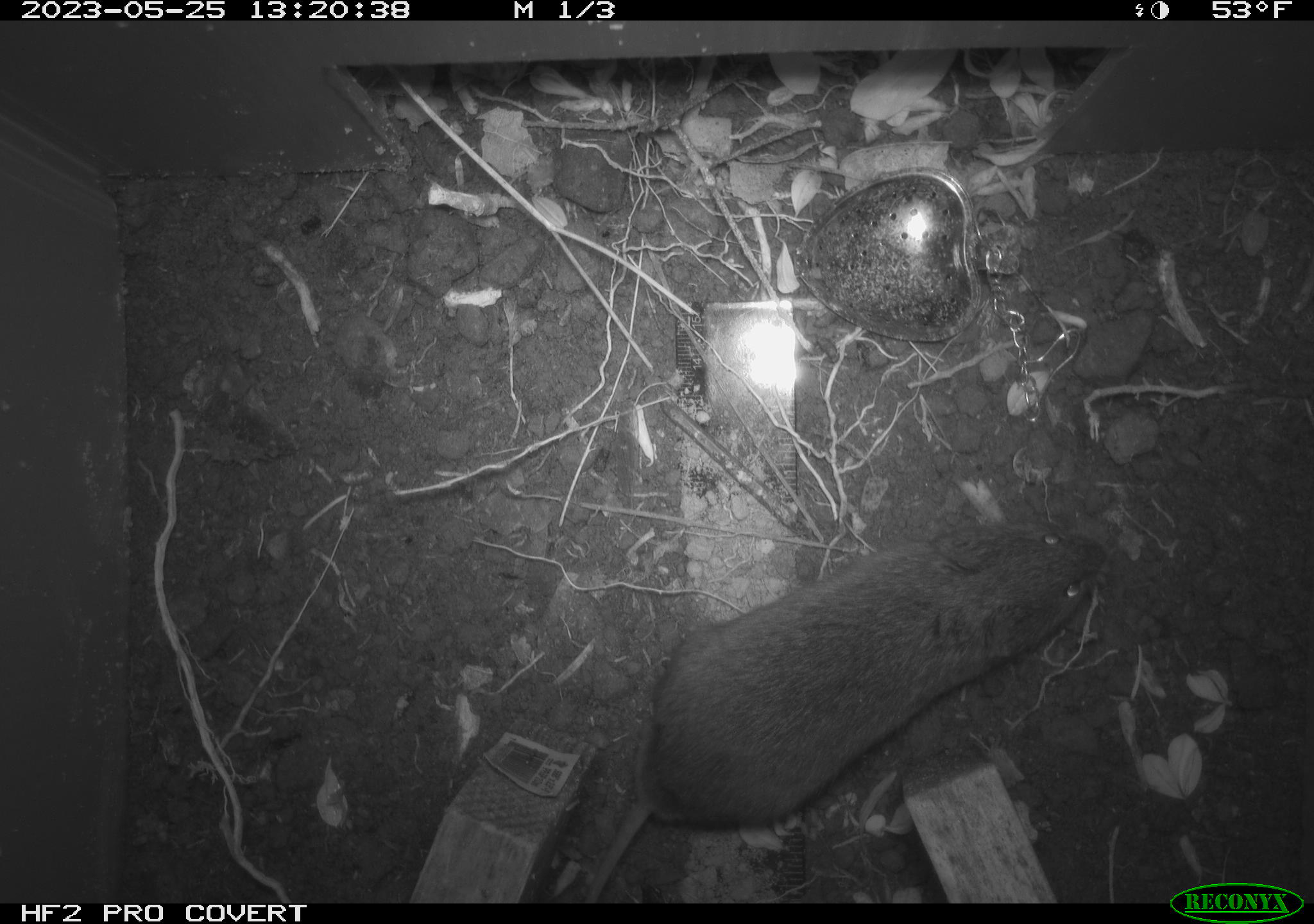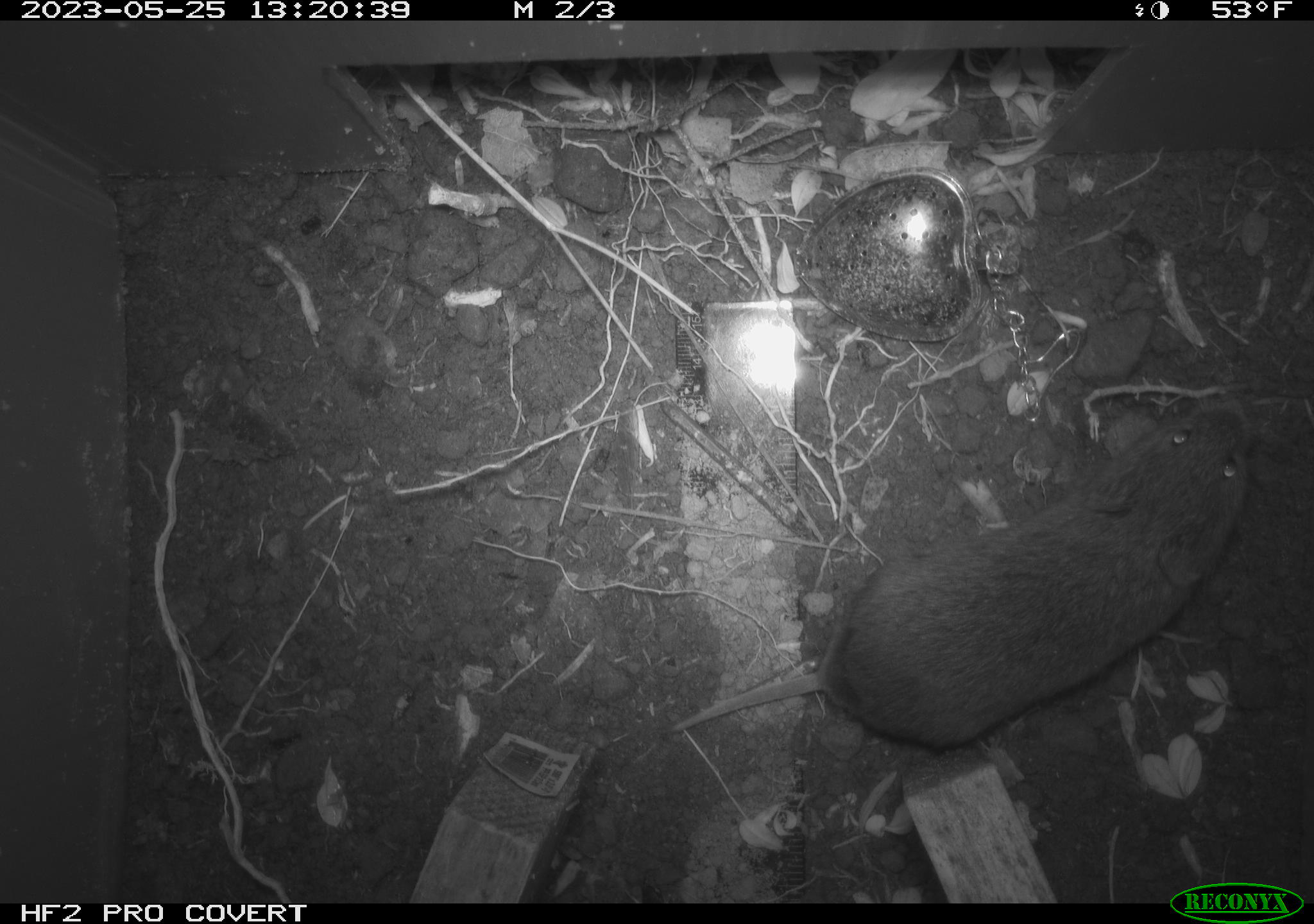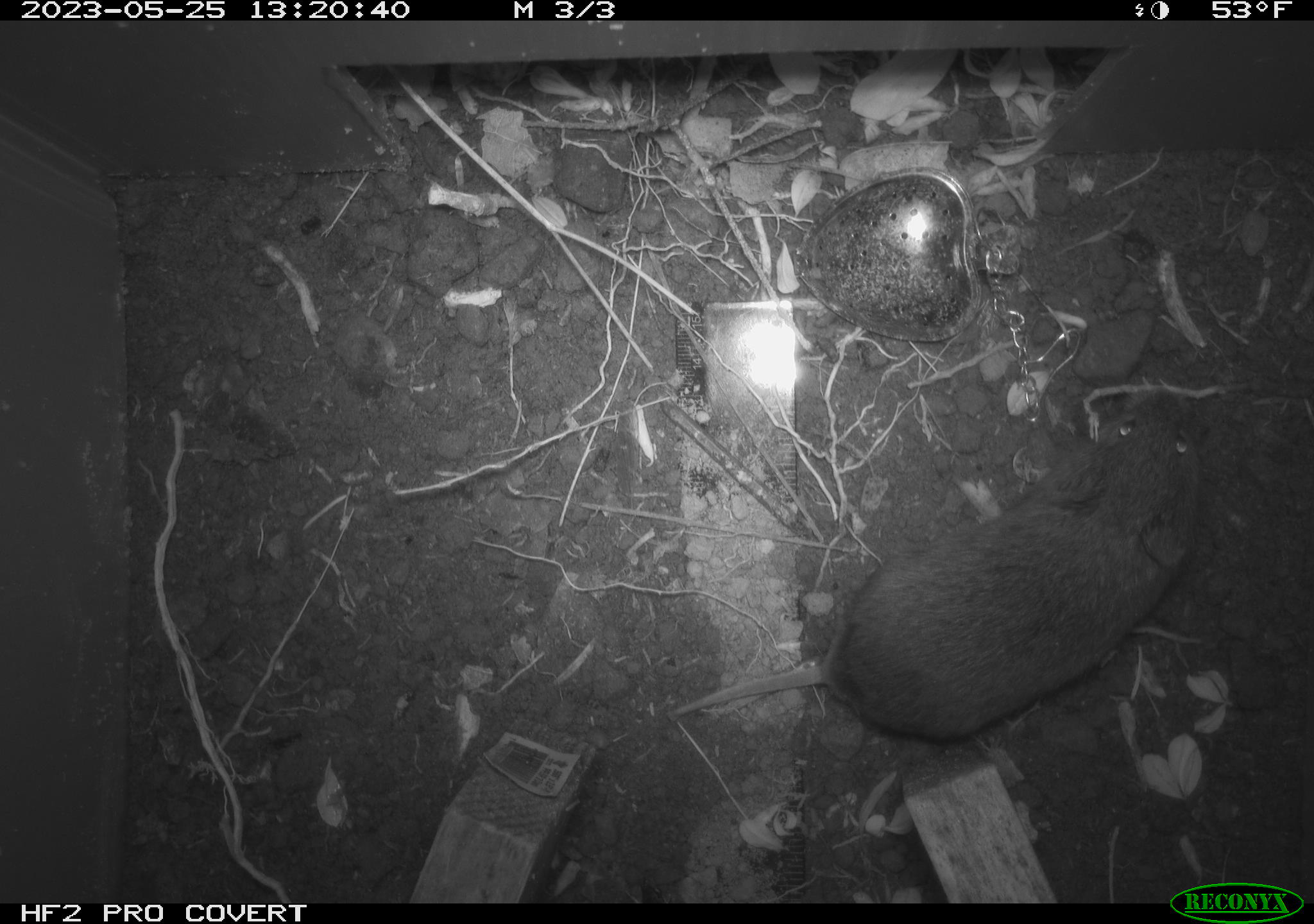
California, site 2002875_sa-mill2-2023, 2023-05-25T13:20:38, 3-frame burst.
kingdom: Animalia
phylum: Chordata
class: Mammalia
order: Rodentia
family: Cricetidae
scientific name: Arvicolinae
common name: voles, lemmings, and muskrats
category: arvicolinae subfamily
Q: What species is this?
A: Arvicolinae subfamily (voles, lemmings, and muskrats) (Arvicolinae).